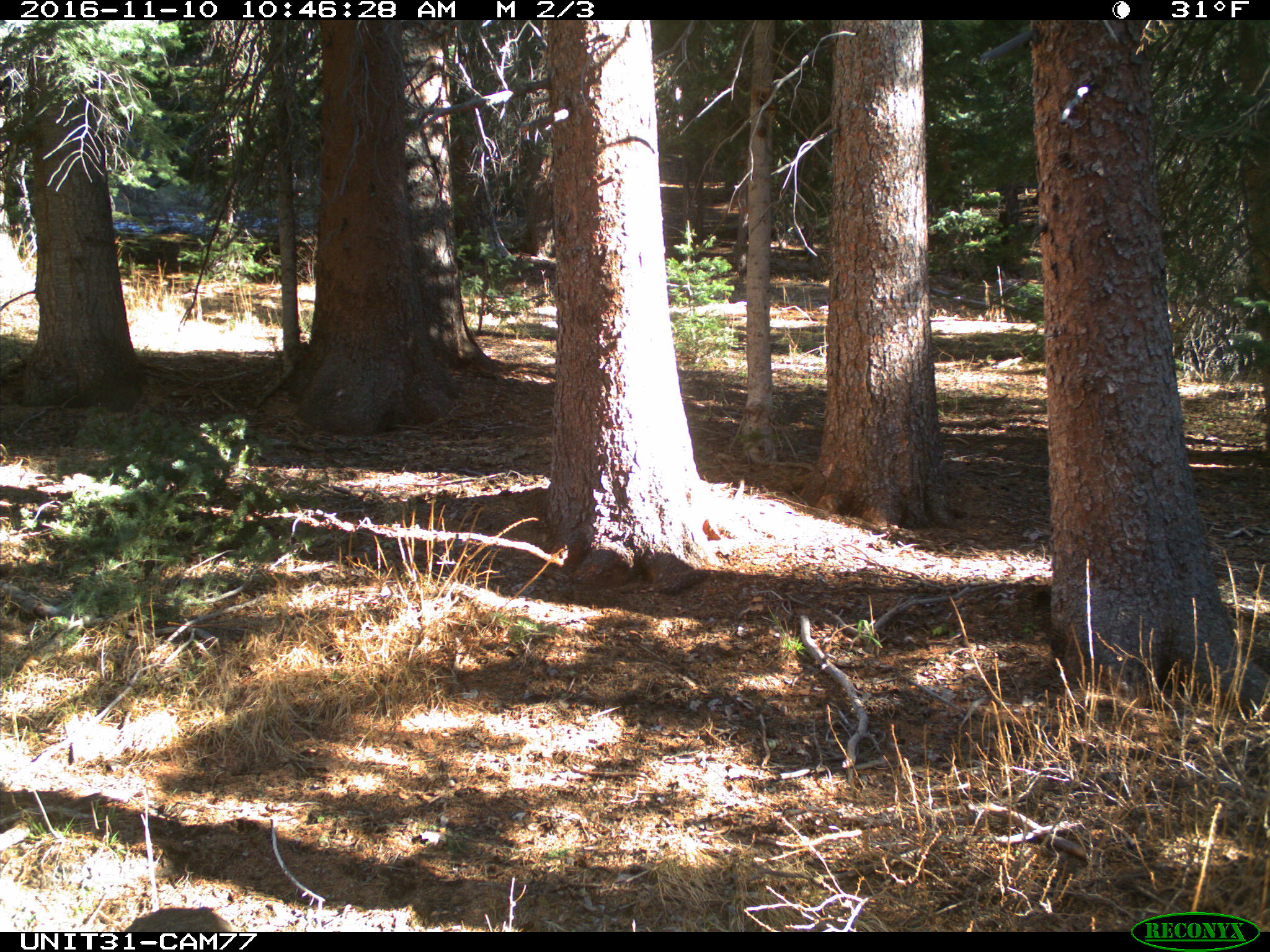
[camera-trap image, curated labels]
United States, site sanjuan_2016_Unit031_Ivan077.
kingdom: Animalia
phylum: Chordata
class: Mammalia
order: Artiodactyla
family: Cervidae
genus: Odocoileus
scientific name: Odocoileus hemionus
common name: mule deer